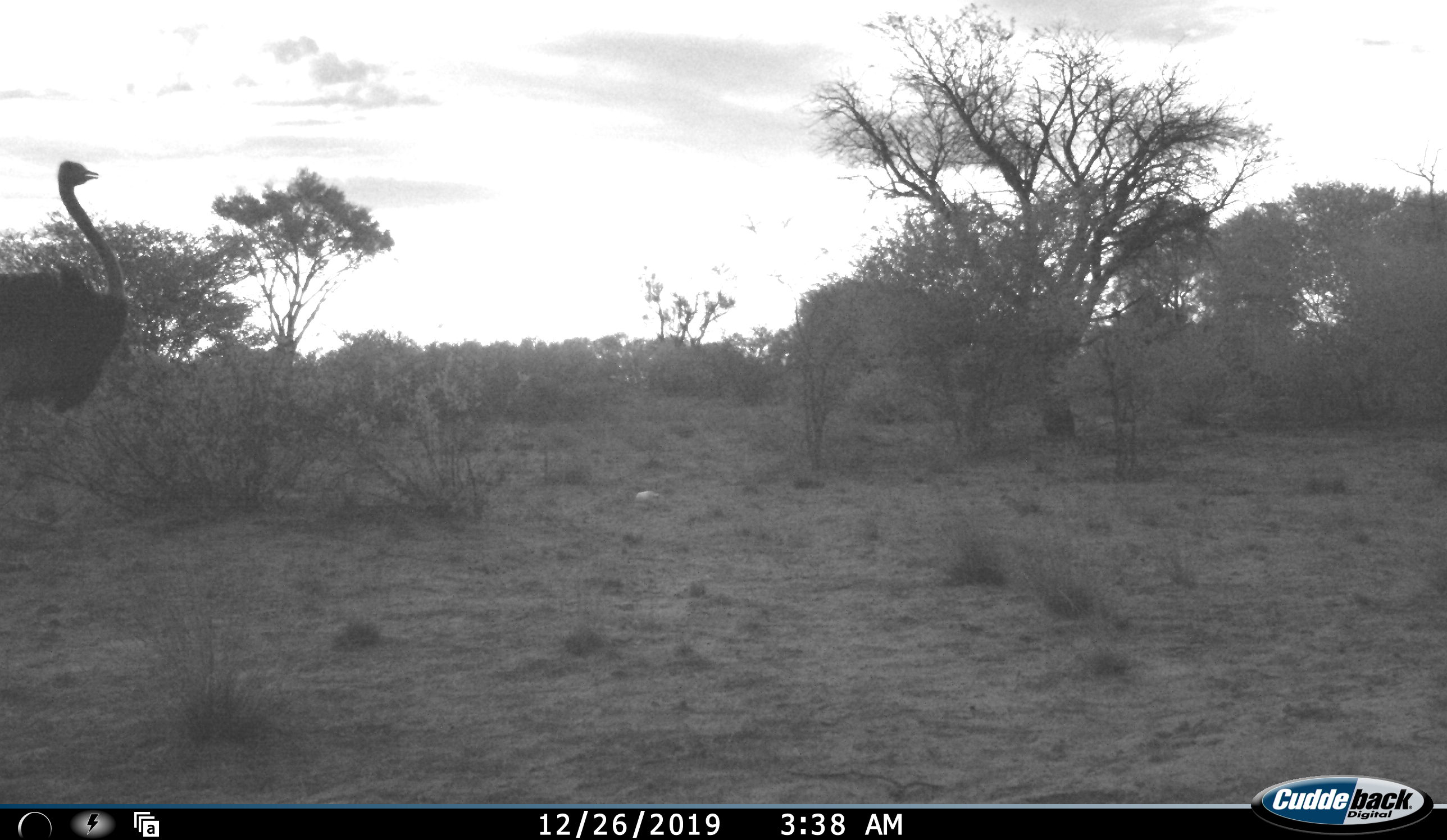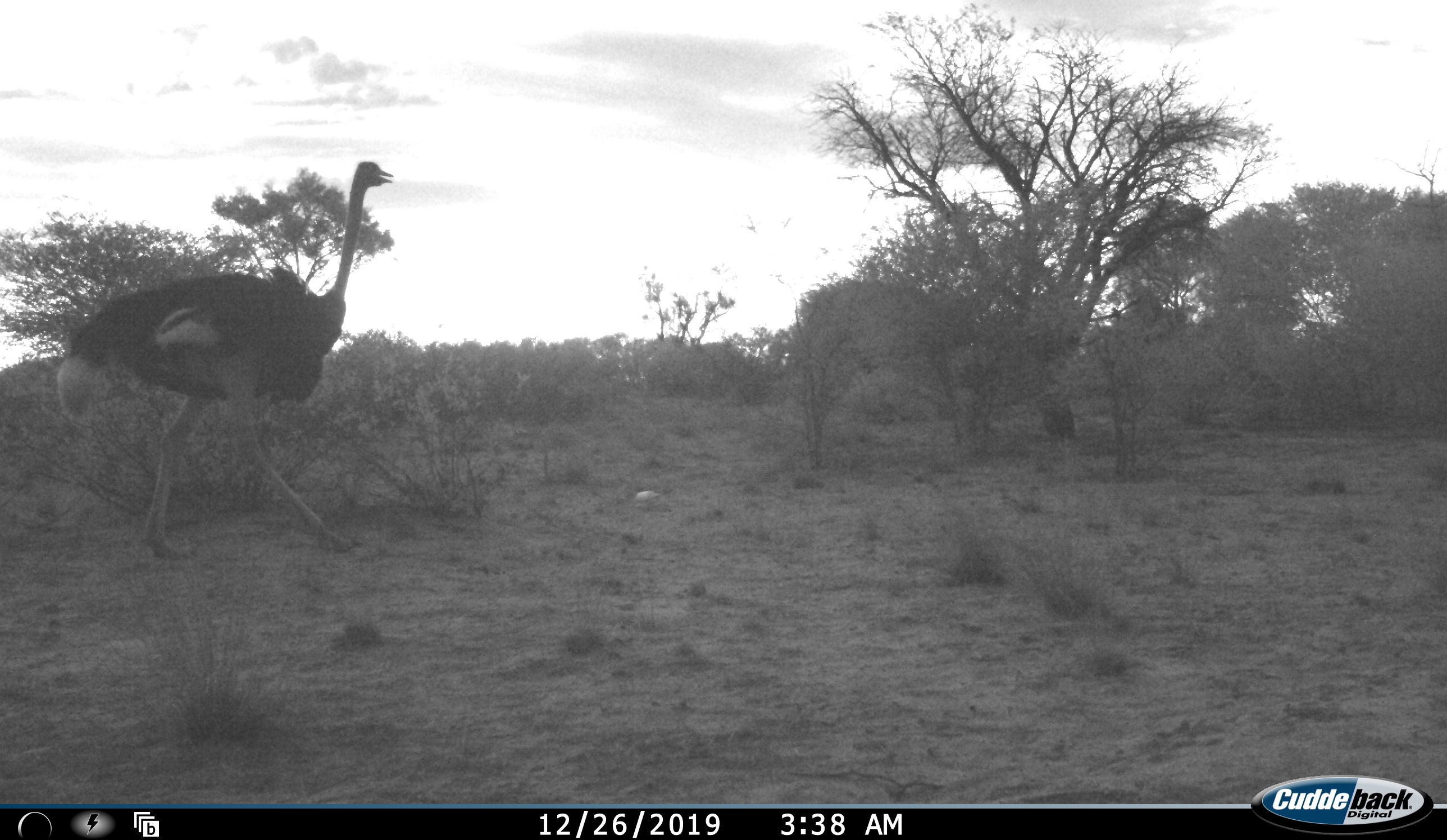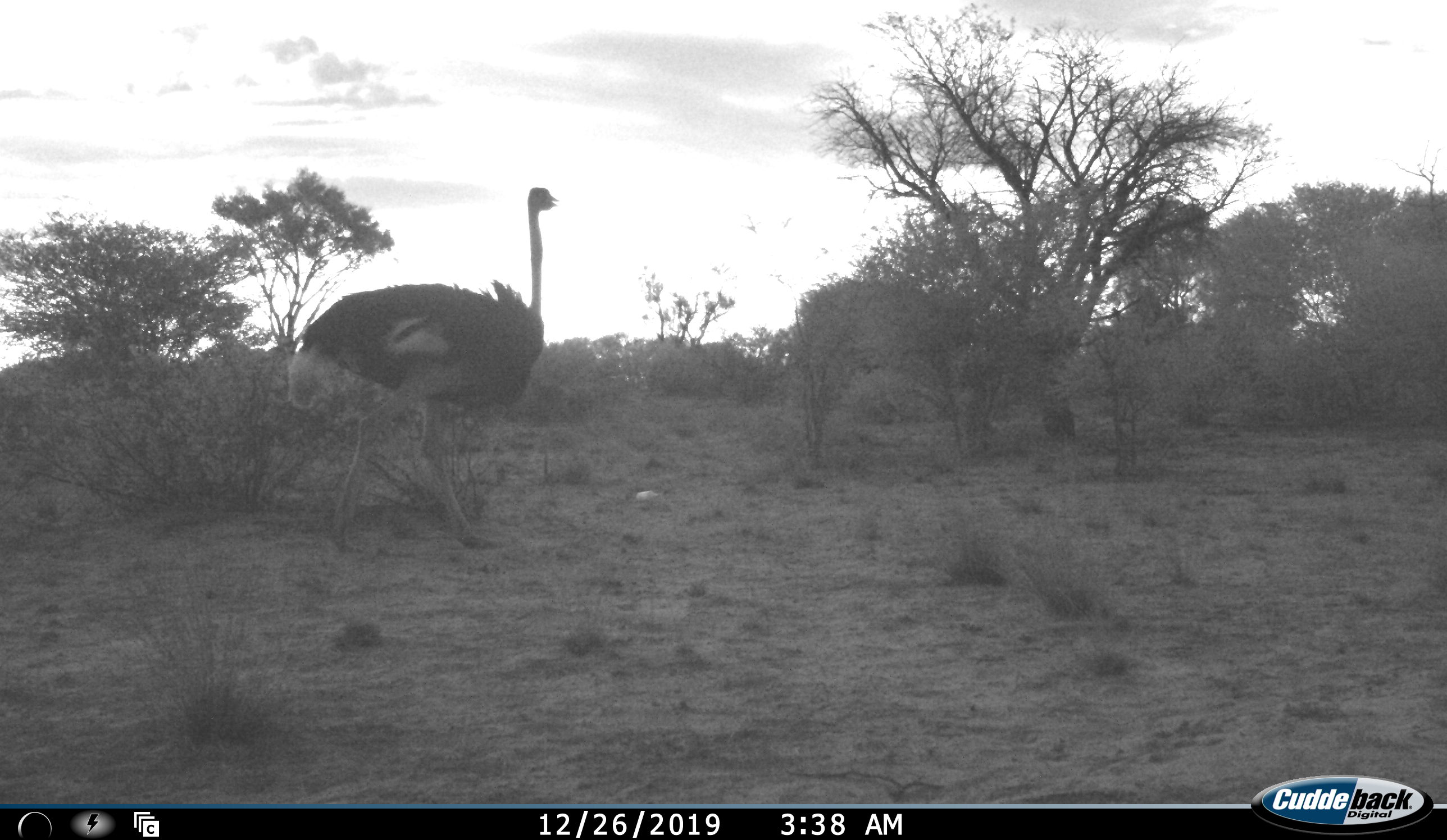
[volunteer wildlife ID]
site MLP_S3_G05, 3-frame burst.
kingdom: Animalia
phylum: Chordata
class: Aves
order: Struthioniformes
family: Struthionidae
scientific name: Struthionidae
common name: ostrich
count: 1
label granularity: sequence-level